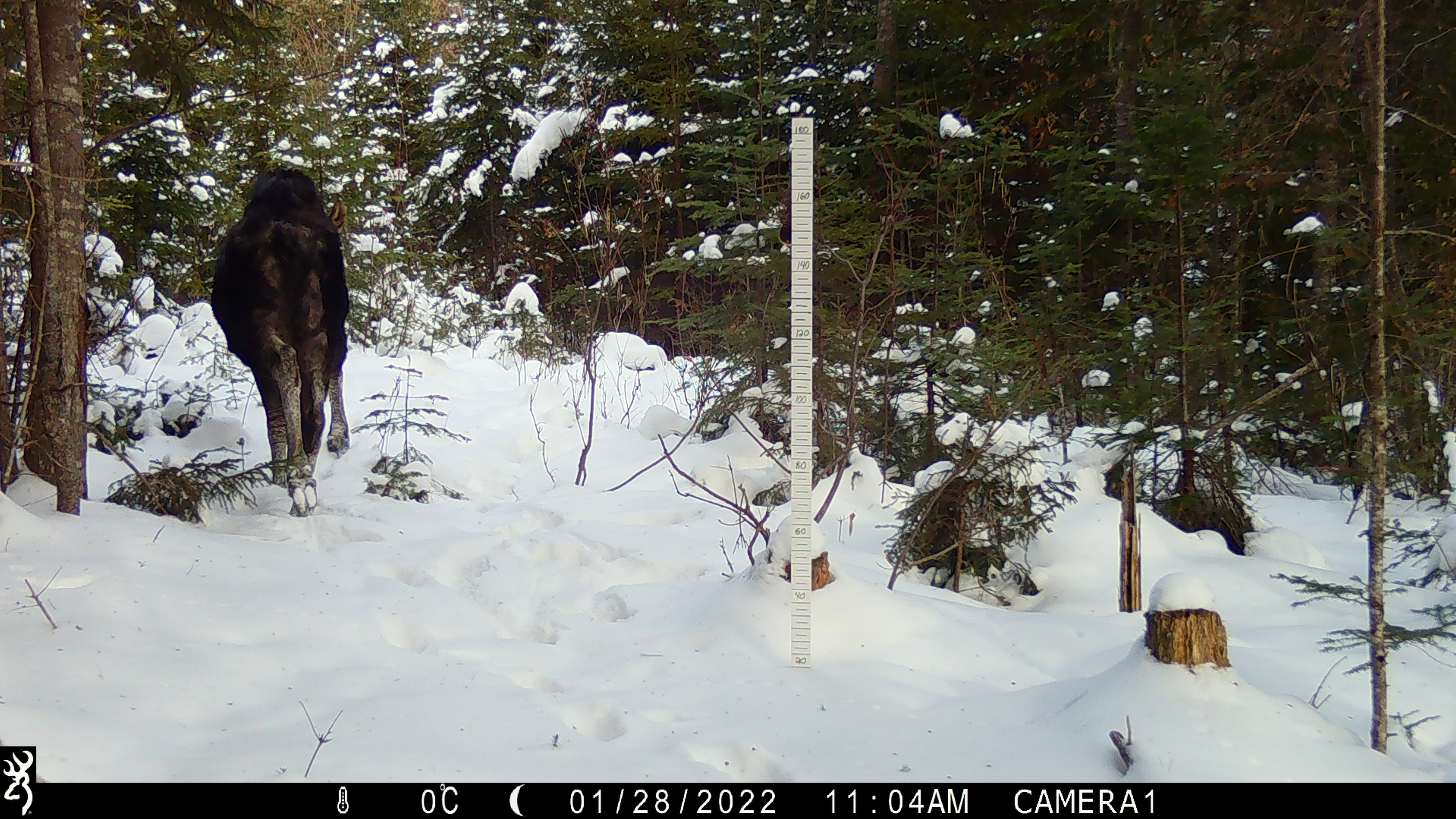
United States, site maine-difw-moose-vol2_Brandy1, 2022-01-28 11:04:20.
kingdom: Animalia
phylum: Chordata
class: Mammalia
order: Artiodactyla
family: Cervidae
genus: Alces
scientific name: Alces alces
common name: moose